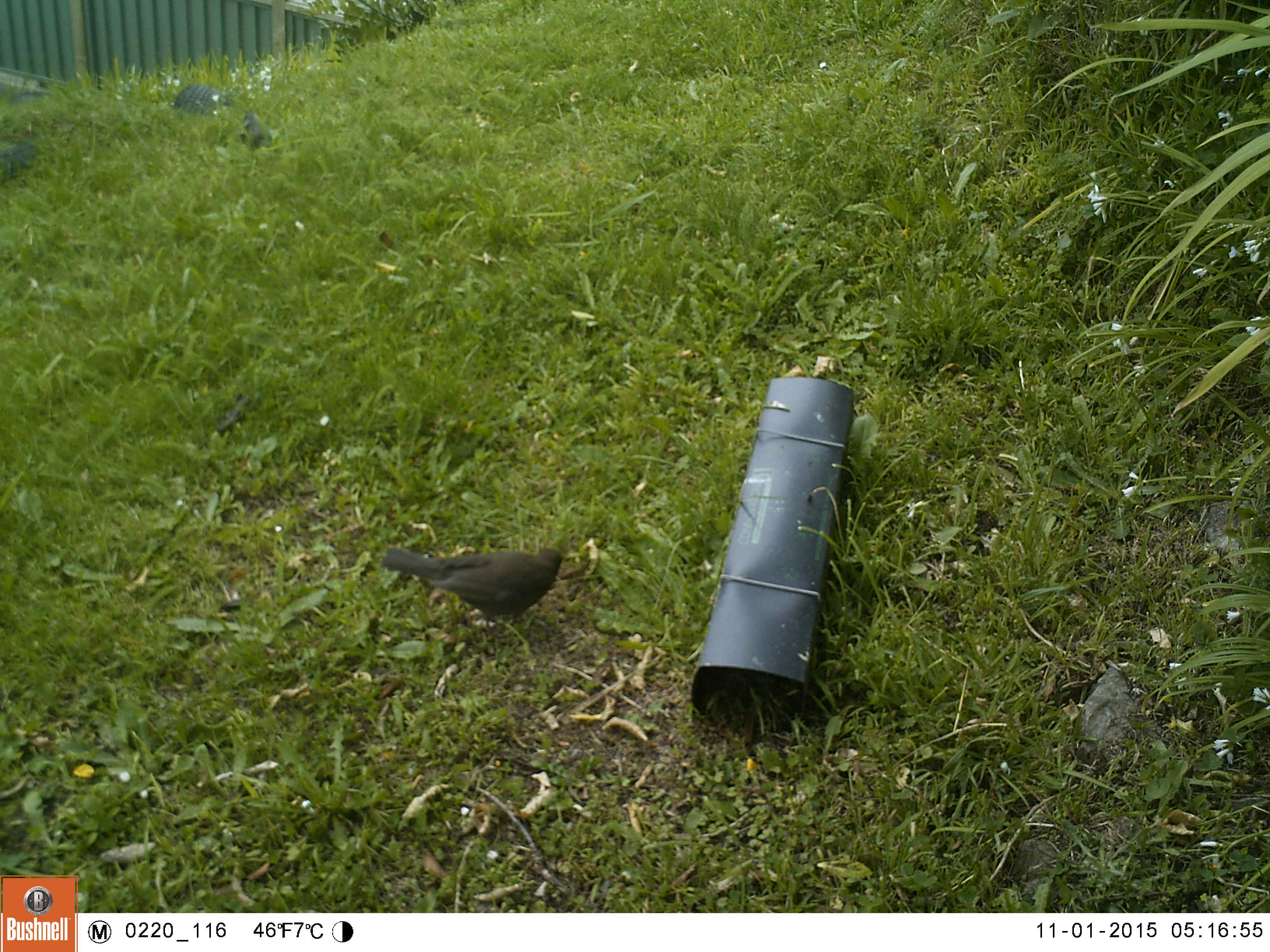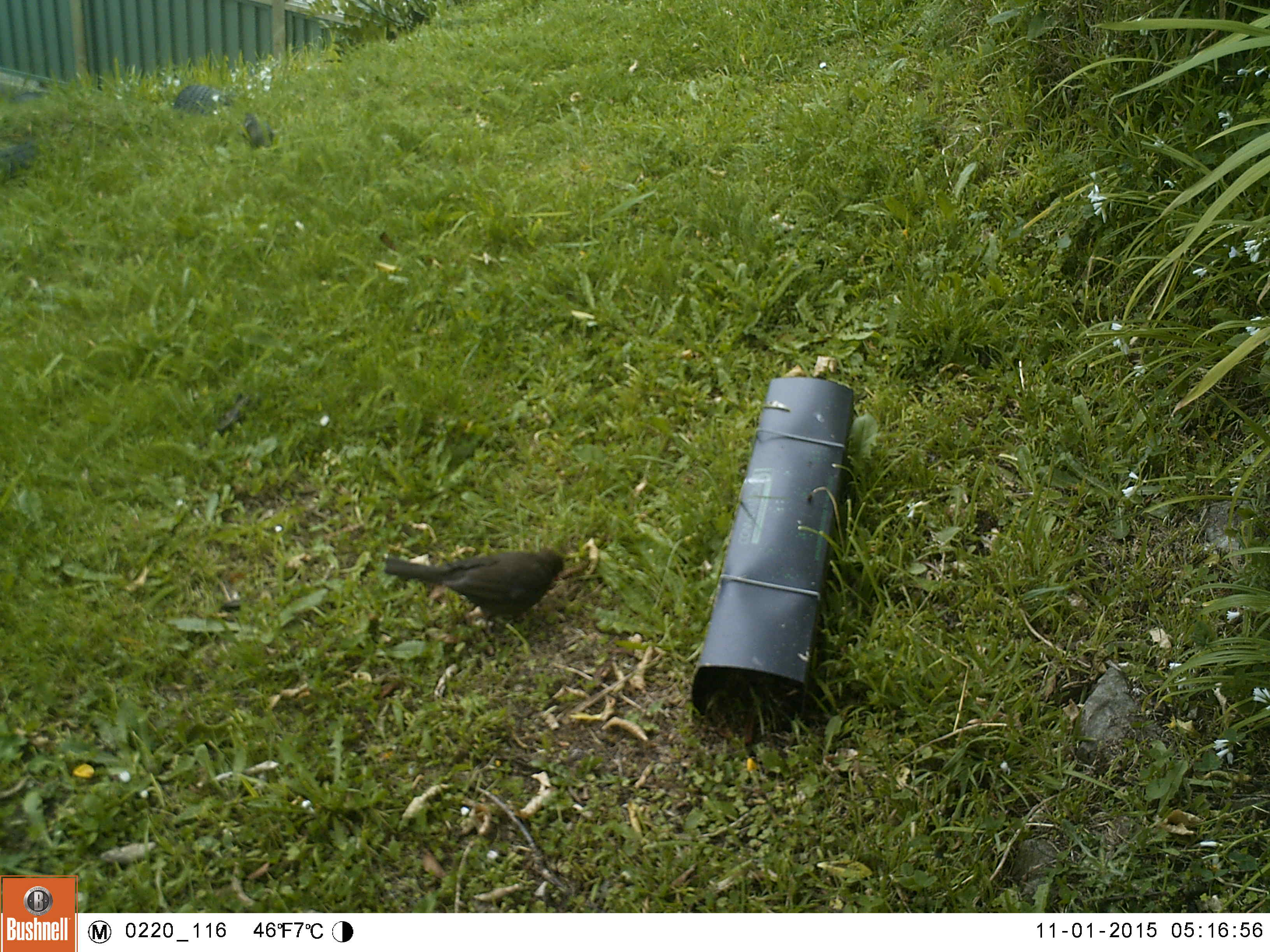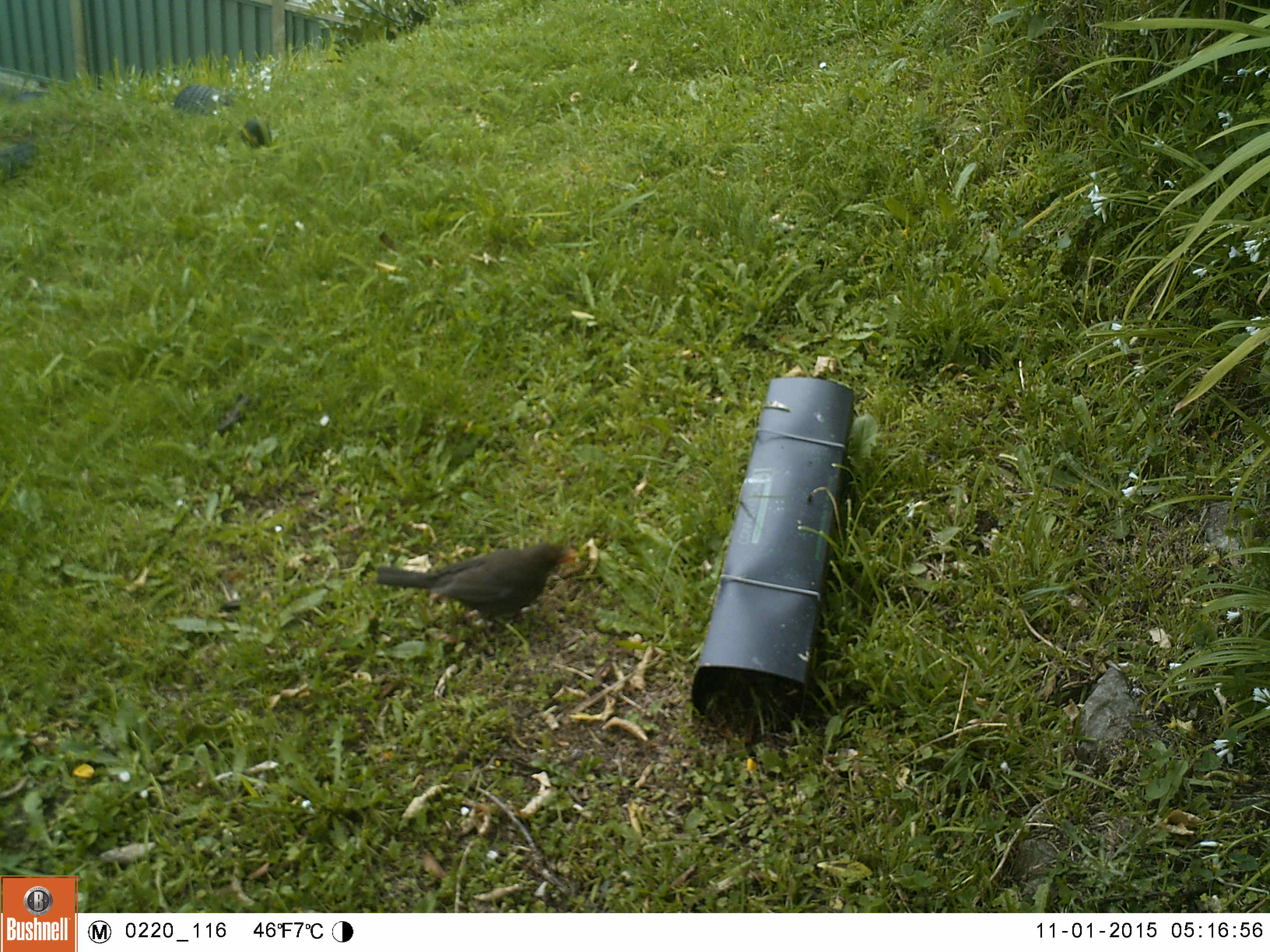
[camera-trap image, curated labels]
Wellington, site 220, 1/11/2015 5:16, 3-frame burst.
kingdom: Animalia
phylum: Chordata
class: Aves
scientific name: Aves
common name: bird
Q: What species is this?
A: Bird (Aves).